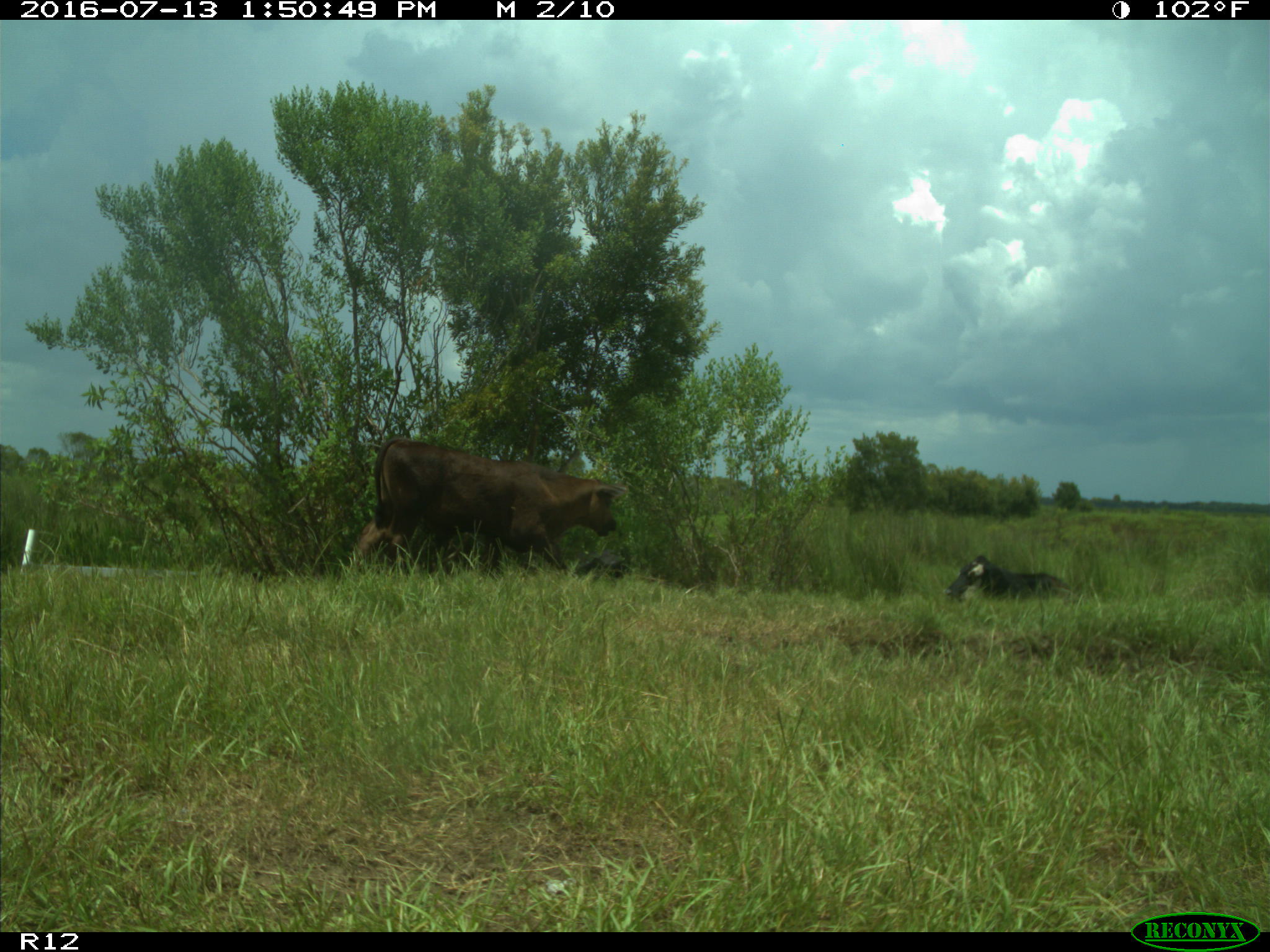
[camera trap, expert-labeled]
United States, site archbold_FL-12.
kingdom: Animalia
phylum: Chordata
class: Mammalia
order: Artiodactyla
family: Bovidae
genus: Bos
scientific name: Bos taurus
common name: domestic cow